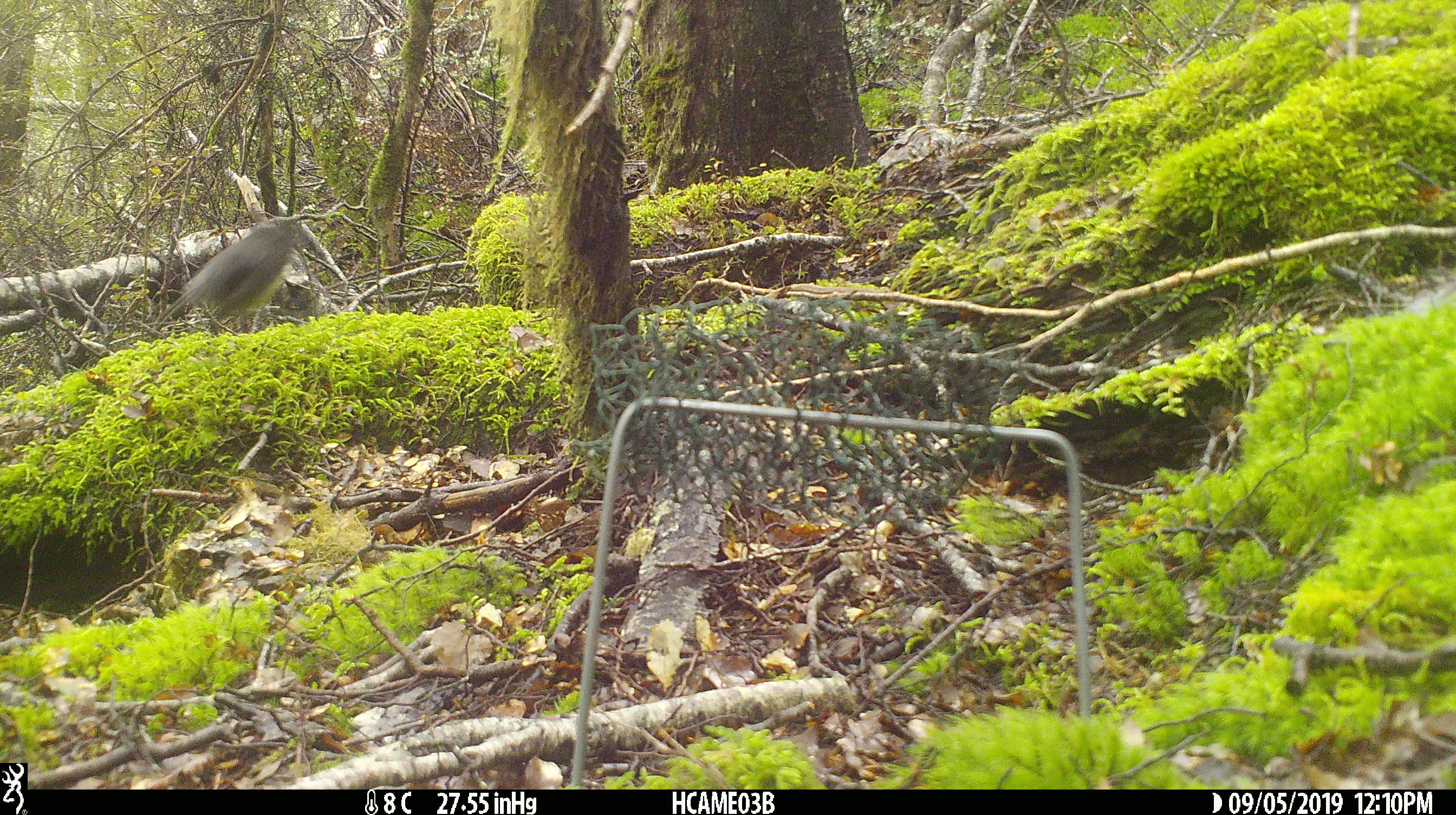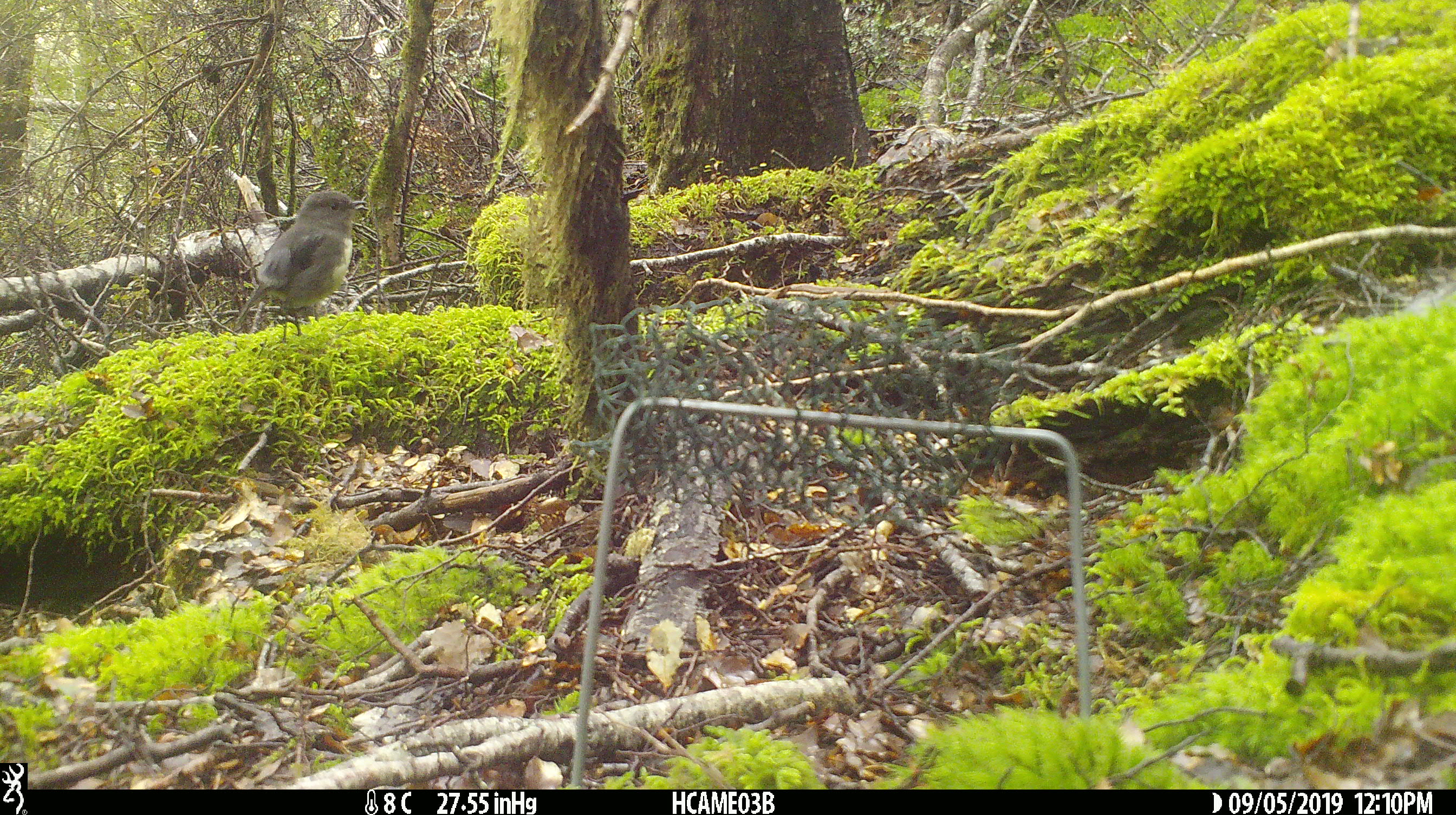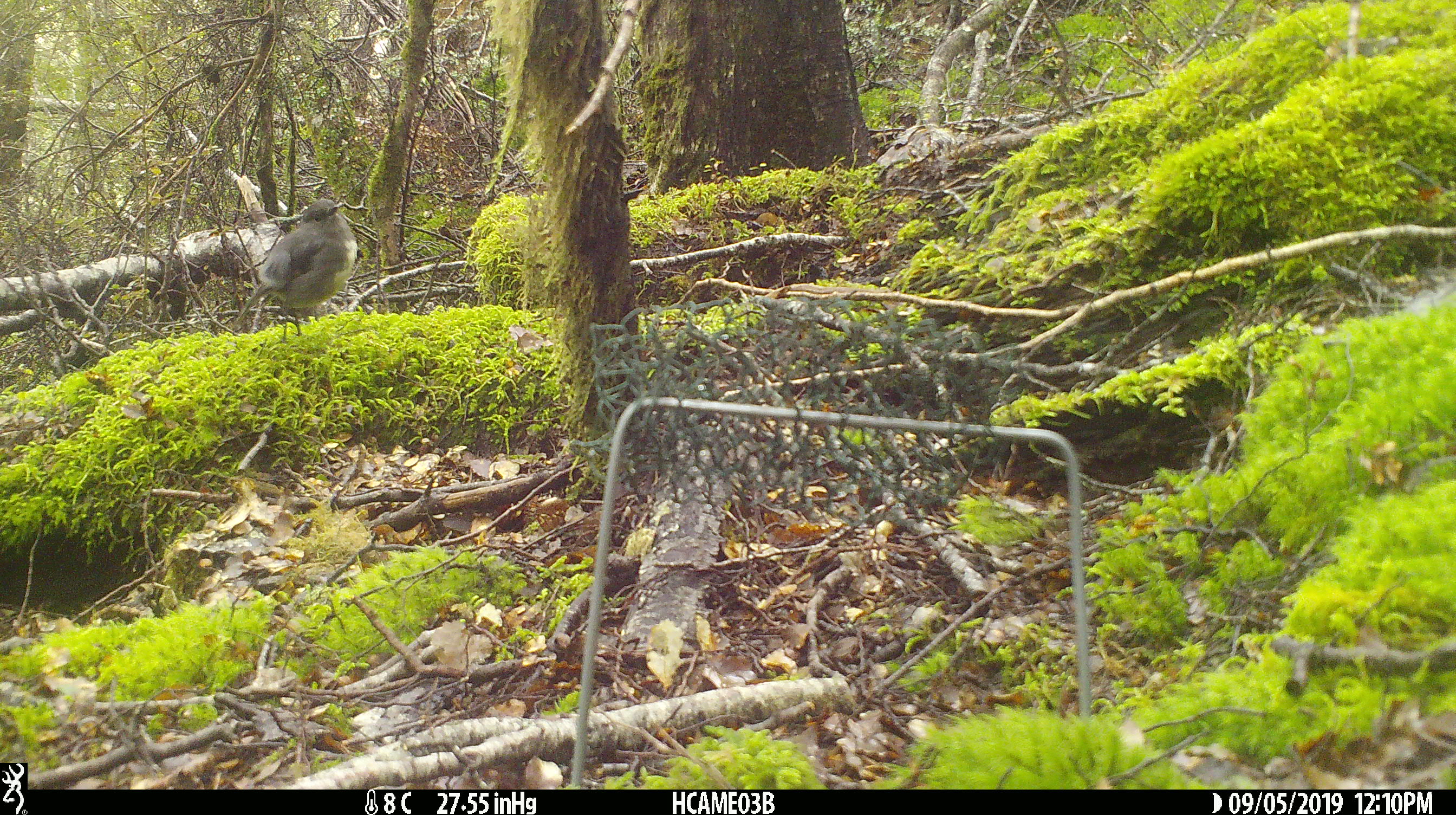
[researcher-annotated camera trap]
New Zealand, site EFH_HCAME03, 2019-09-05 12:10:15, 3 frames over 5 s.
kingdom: Animalia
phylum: Chordata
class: Aves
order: Passeriformes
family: Petroicidae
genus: Petroica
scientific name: Petroica australis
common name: new zealand robin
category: robin